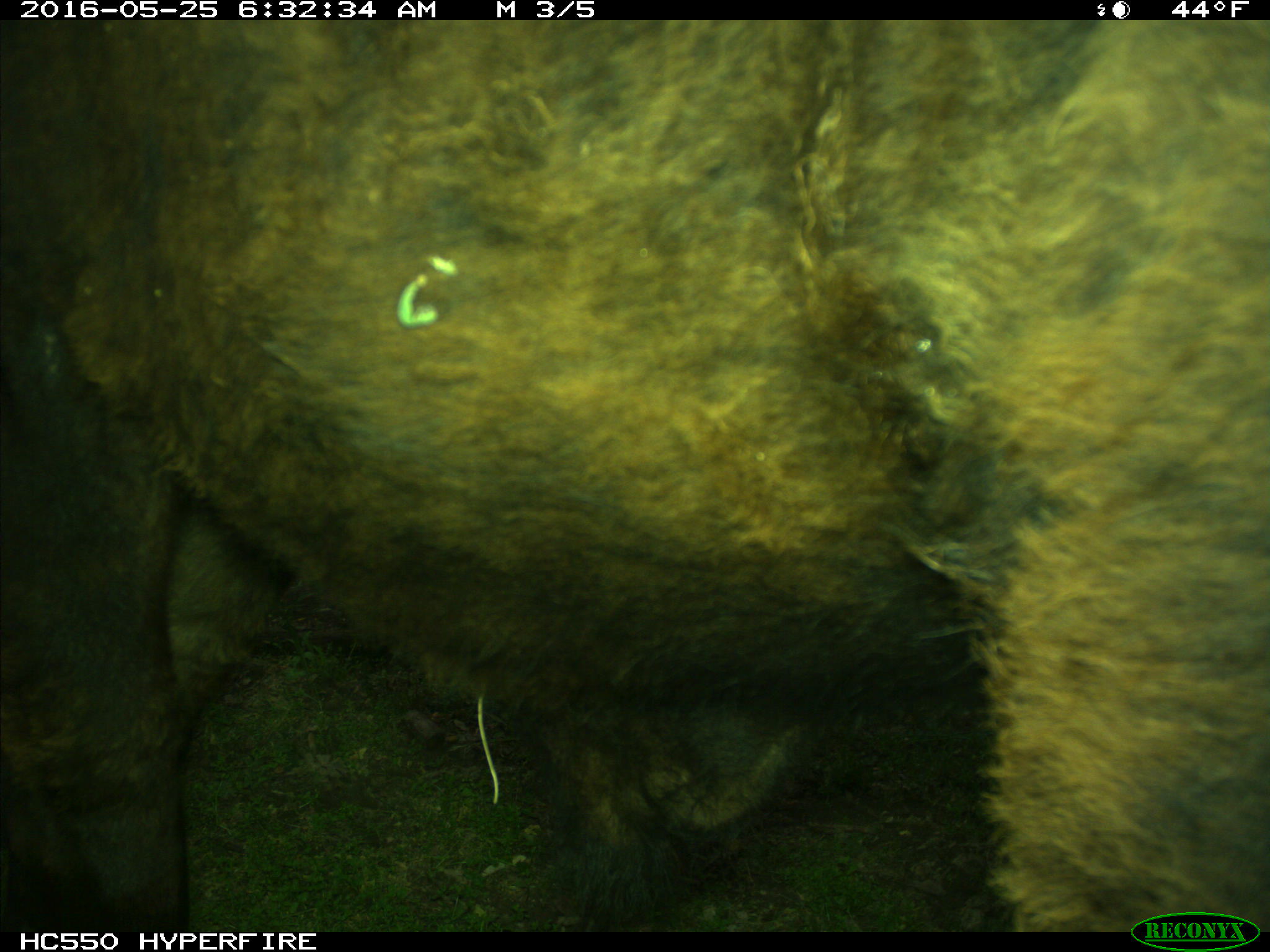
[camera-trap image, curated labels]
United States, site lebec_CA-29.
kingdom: Animalia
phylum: Chordata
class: Mammalia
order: Artiodactyla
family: Bovidae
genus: Bos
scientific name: Bos taurus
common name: domestic cow